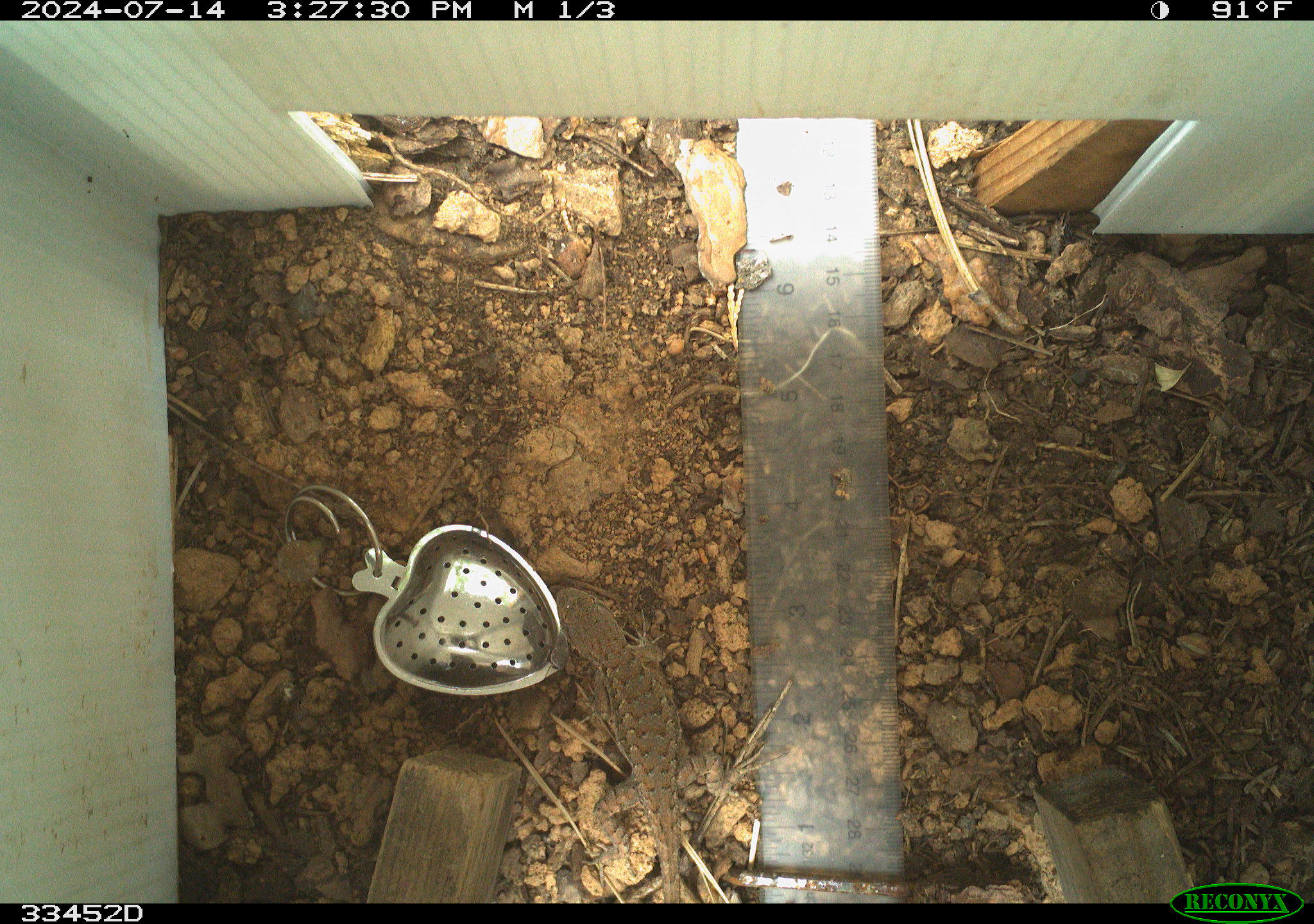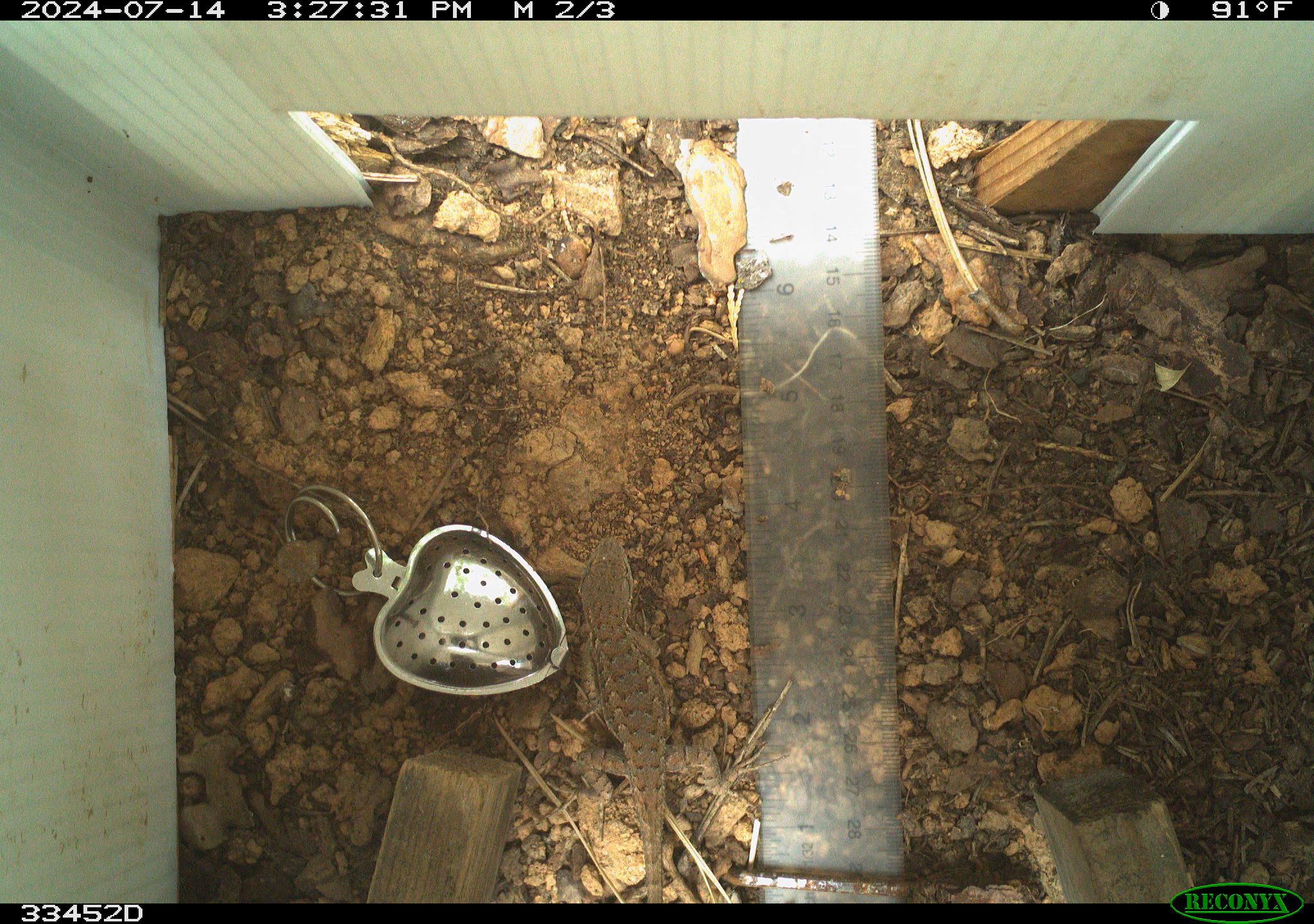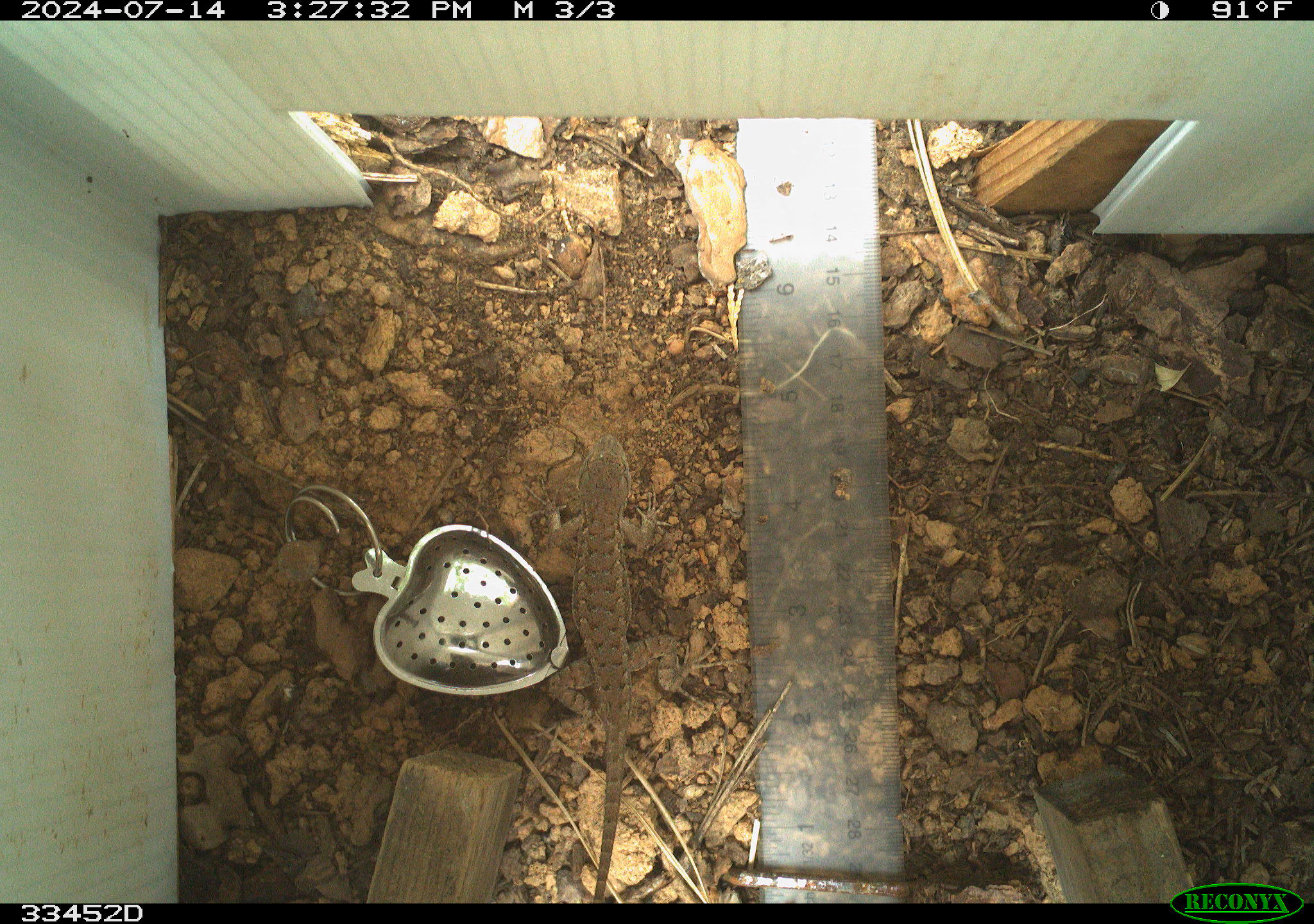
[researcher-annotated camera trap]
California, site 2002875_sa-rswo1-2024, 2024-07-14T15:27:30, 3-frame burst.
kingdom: Animalia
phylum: Chordata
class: Reptilia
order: Squamata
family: Phrynosomatidae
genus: Sceloporus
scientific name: Sceloporus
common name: spiny lizards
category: sceloporus species